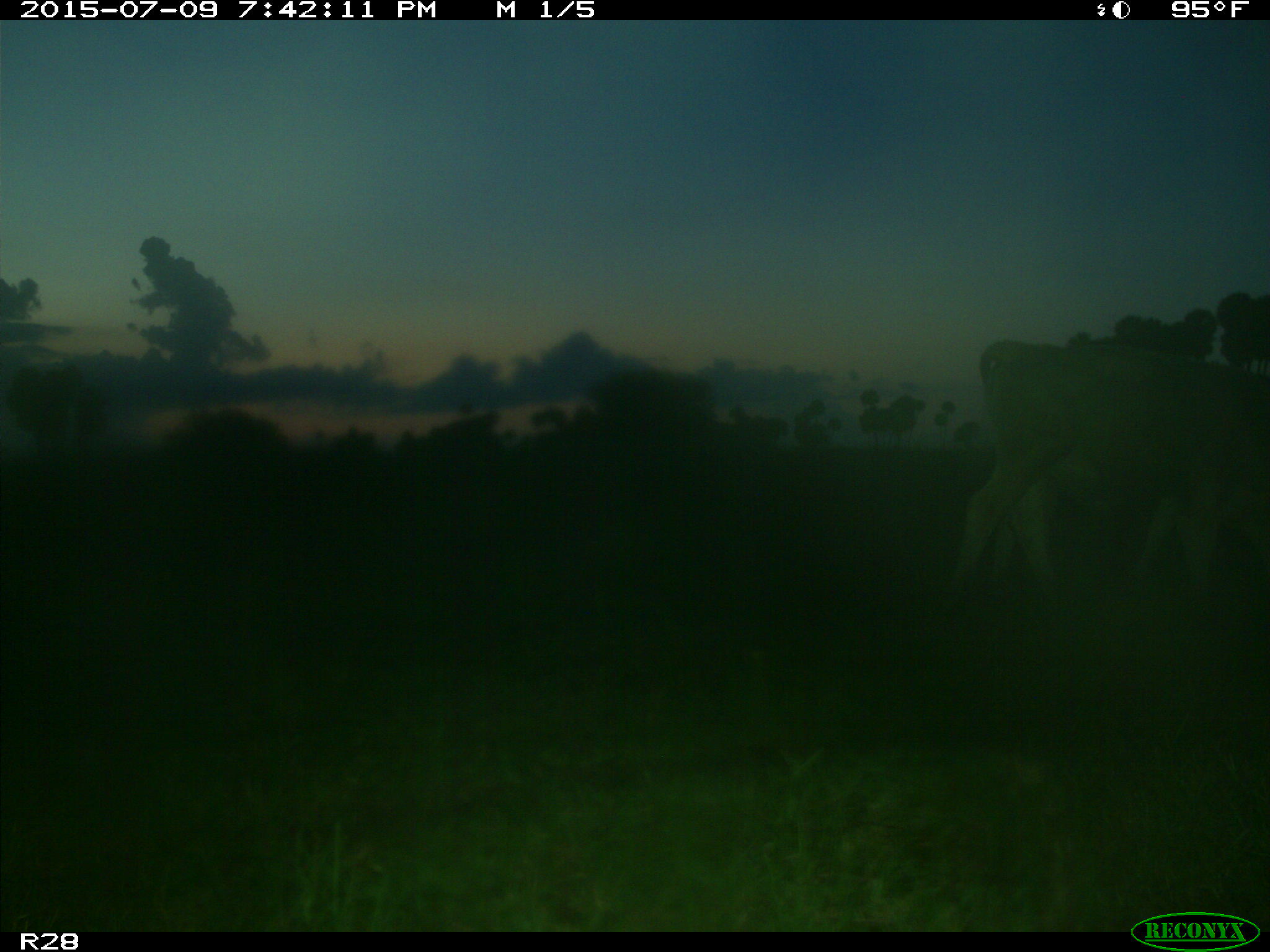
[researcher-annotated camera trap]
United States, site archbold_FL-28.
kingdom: Animalia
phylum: Chordata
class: Mammalia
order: Artiodactyla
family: Bovidae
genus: Bos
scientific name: Bos taurus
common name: domestic cow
Bos taurus (domestic cow).